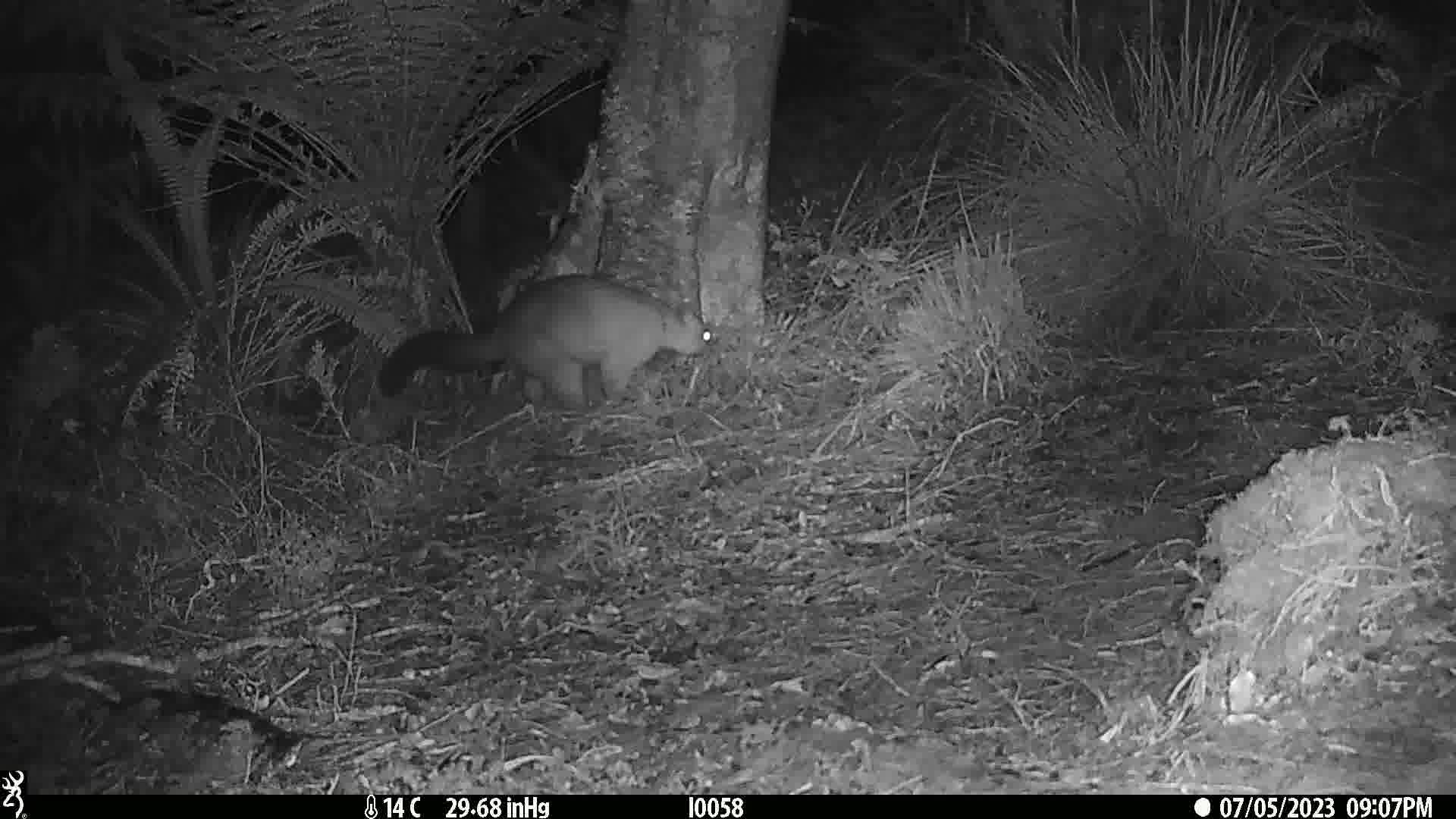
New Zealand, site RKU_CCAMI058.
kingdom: Animalia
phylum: Chordata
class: Mammalia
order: Diprotodontia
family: Phalangeridae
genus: Trichosurus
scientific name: Trichosurus vulpecula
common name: common brushtail possum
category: possum